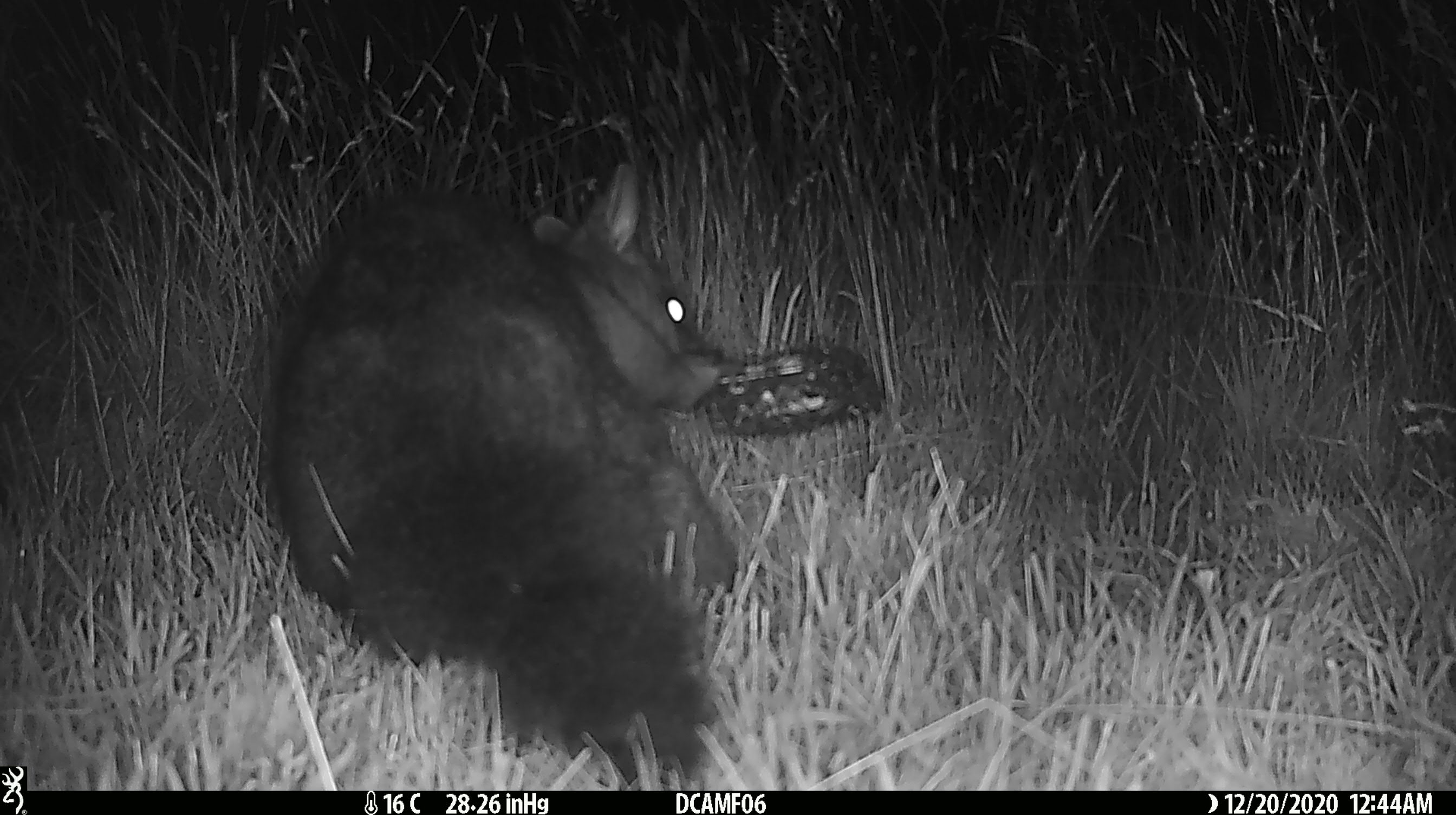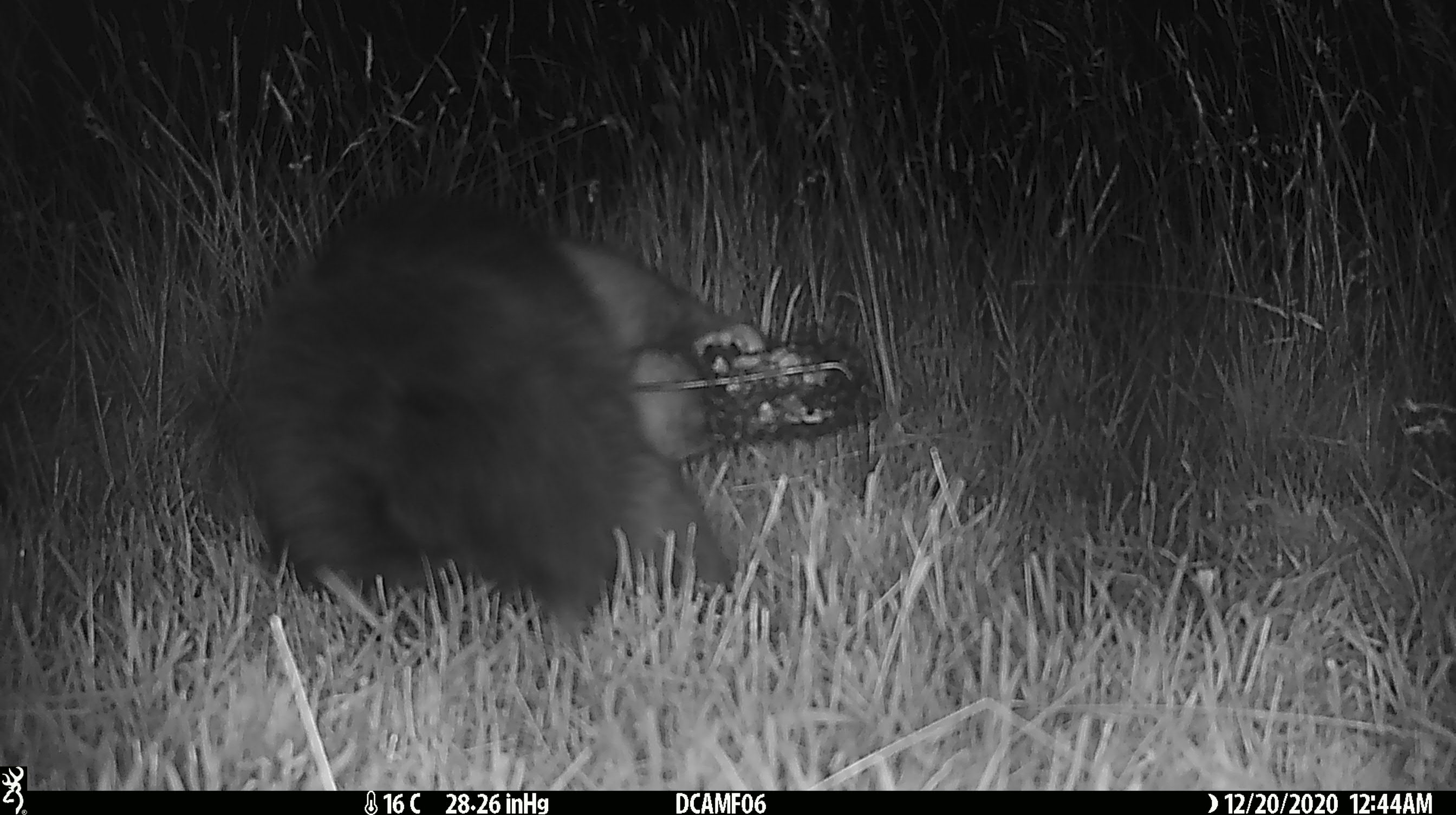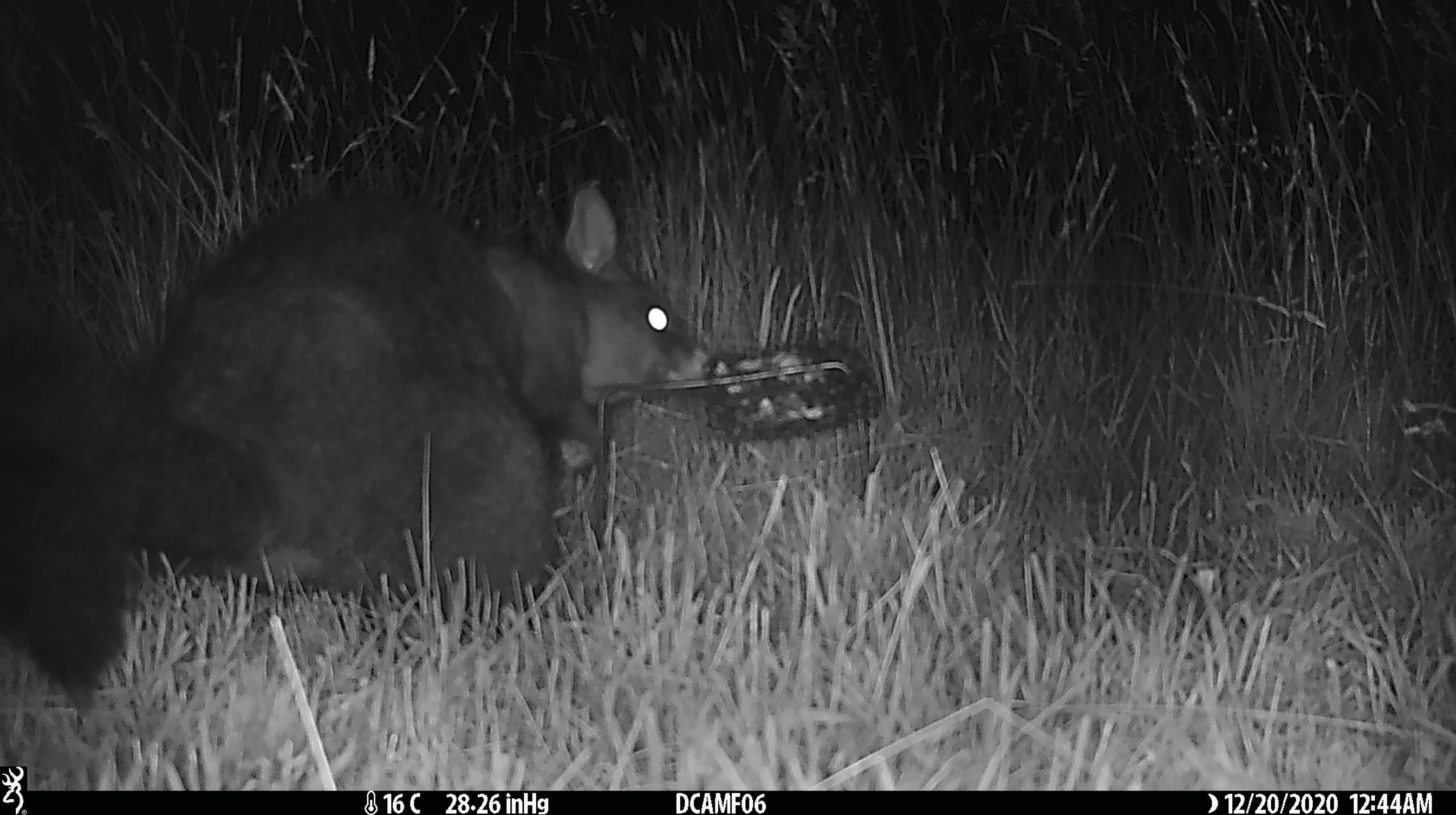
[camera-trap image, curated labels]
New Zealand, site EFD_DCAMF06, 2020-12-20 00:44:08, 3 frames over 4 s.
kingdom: Animalia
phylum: Chordata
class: Mammalia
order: Diprotodontia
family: Phalangeridae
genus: Trichosurus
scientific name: Trichosurus vulpecula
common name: common brushtail possum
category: possum